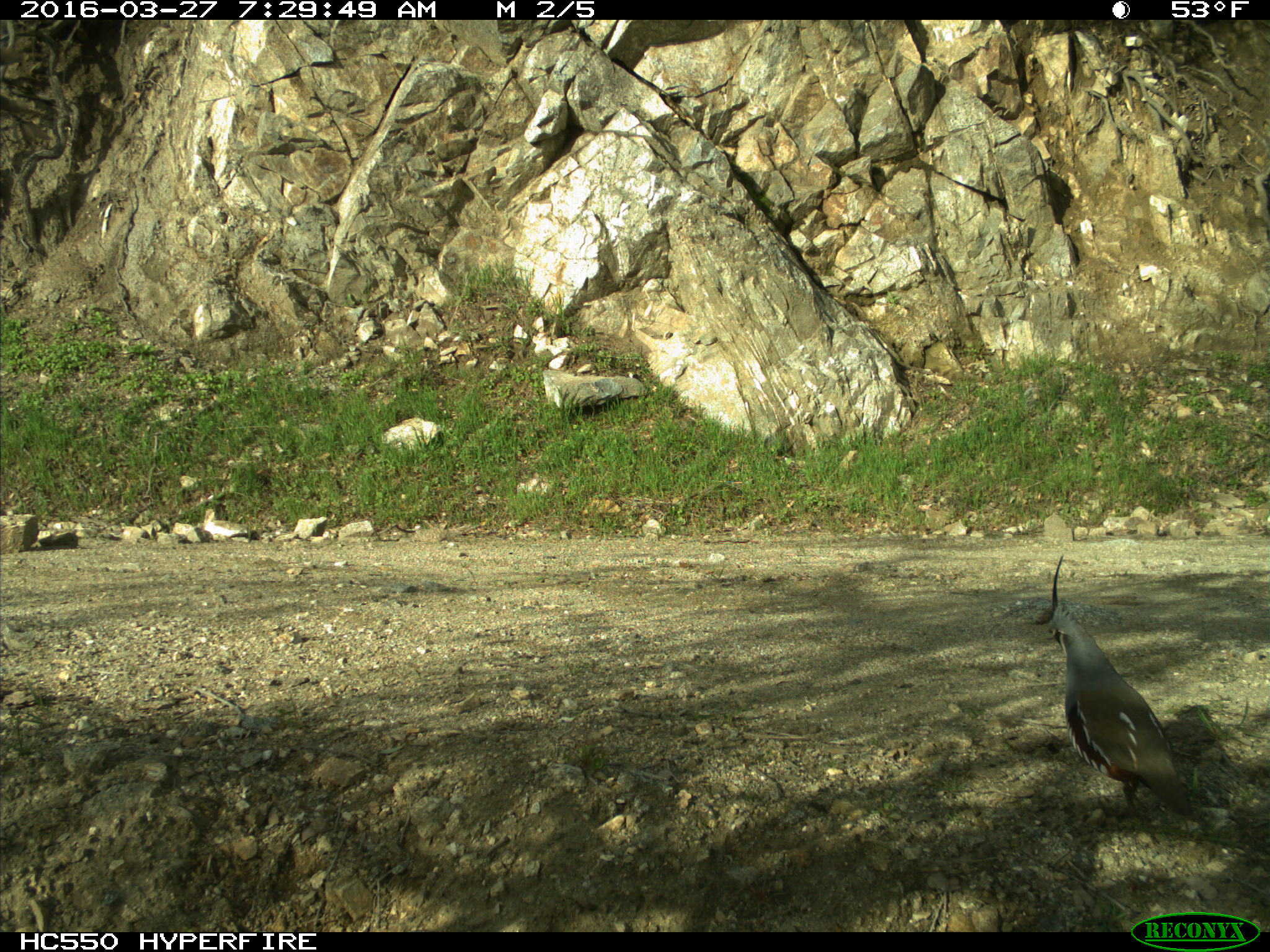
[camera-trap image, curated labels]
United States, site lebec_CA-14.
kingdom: Animalia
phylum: Chordata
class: Aves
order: Galliformes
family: Odontophoridae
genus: Callipepla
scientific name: Callipepla californica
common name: california quail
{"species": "Callipepla californica (california quail)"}